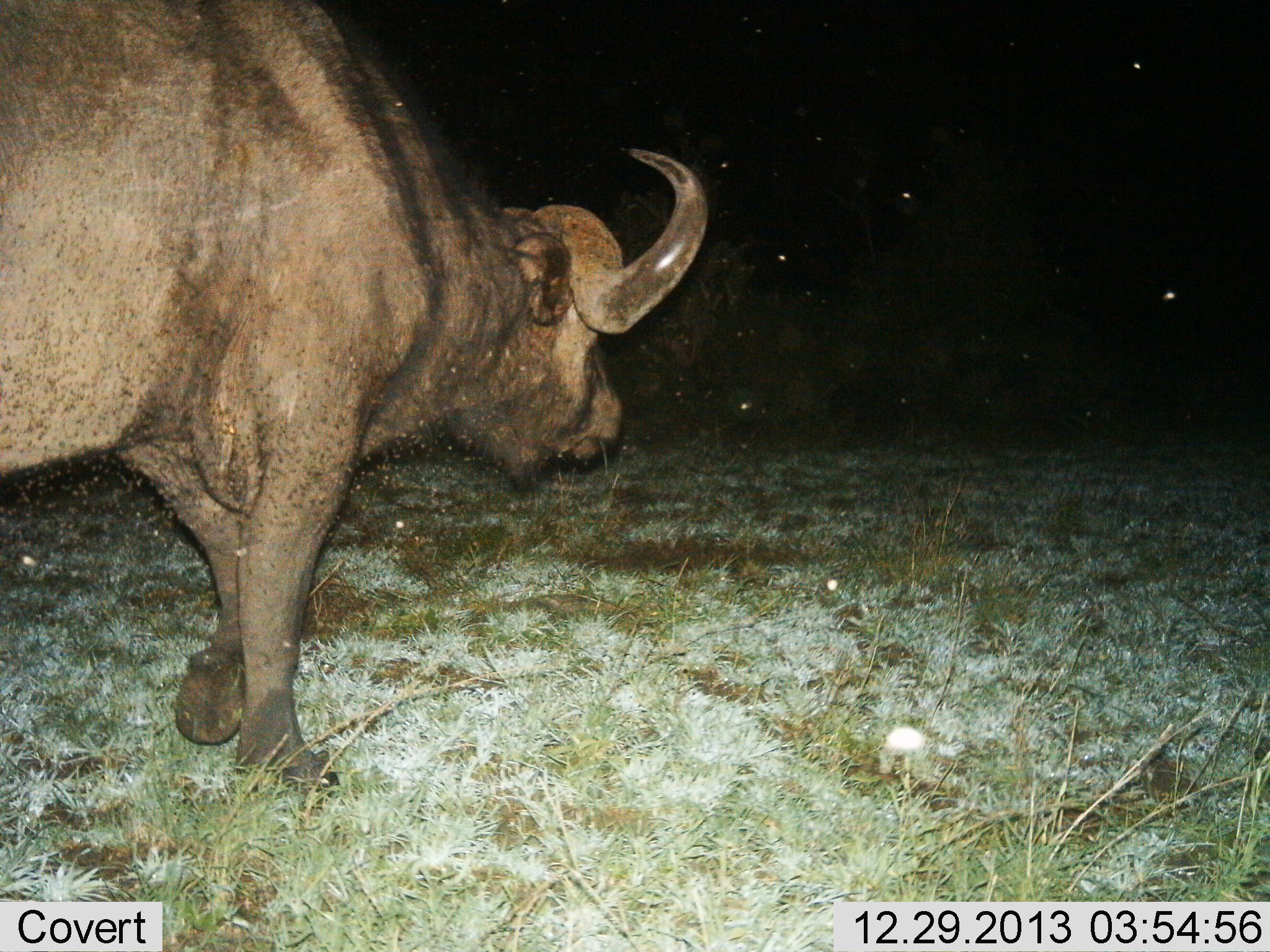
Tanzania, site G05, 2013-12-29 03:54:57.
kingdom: Animalia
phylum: Chordata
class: Mammalia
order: Artiodactyla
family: Bovidae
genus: Syncerus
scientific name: Syncerus caffer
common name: cape buffalo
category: buffalo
Buffalo (cape buffalo) (Syncerus caffer), count 1. Behavior (volunteer vote fractions): standing 18%, resting 0%, moving 91%, interacting 0%. Young present (vote fraction): 0%. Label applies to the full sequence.